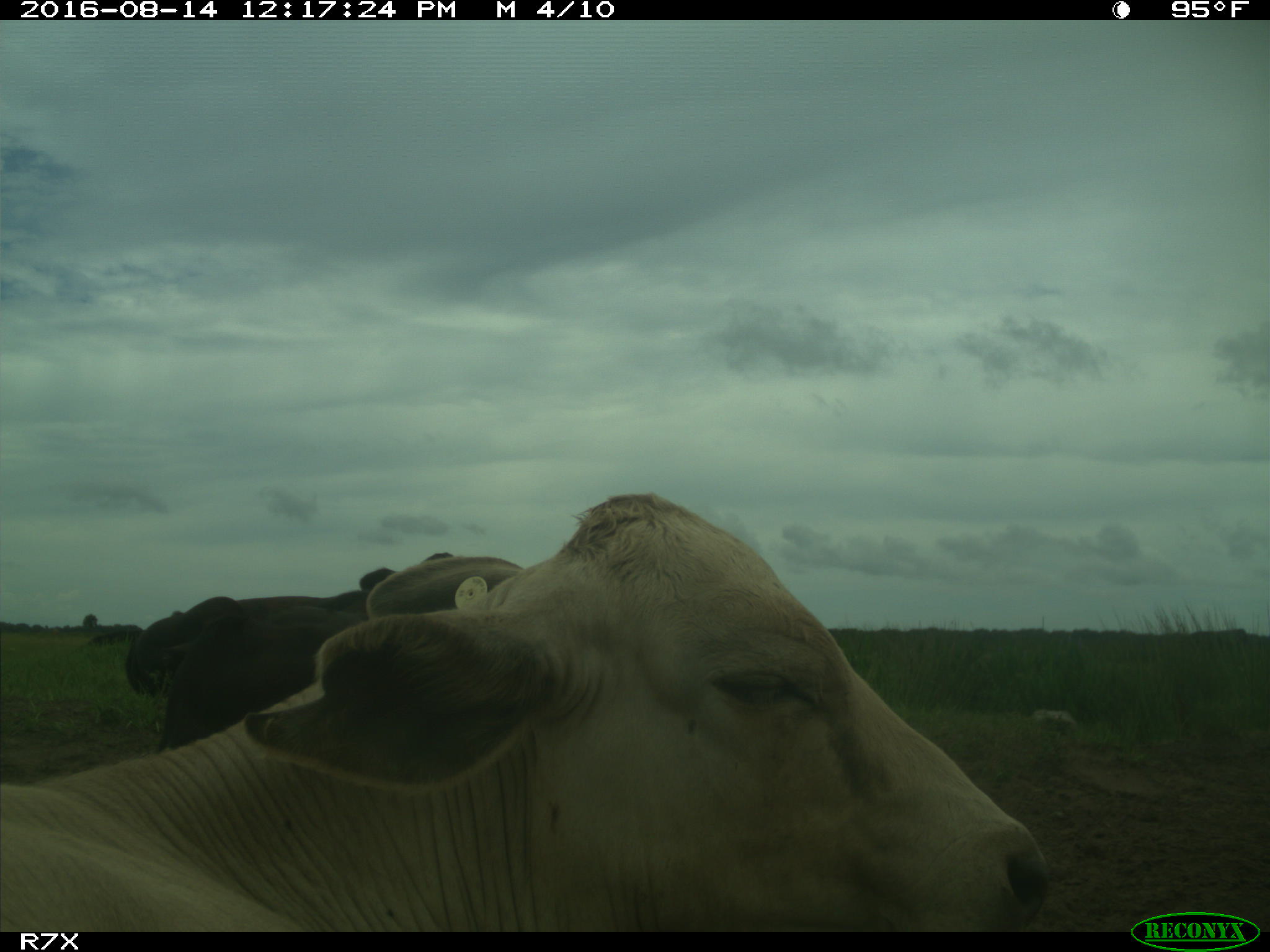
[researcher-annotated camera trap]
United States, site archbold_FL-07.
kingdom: Animalia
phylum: Chordata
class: Mammalia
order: Artiodactyla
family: Bovidae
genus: Bos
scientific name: Bos taurus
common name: domestic cow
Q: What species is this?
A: Bos taurus (domestic cow).